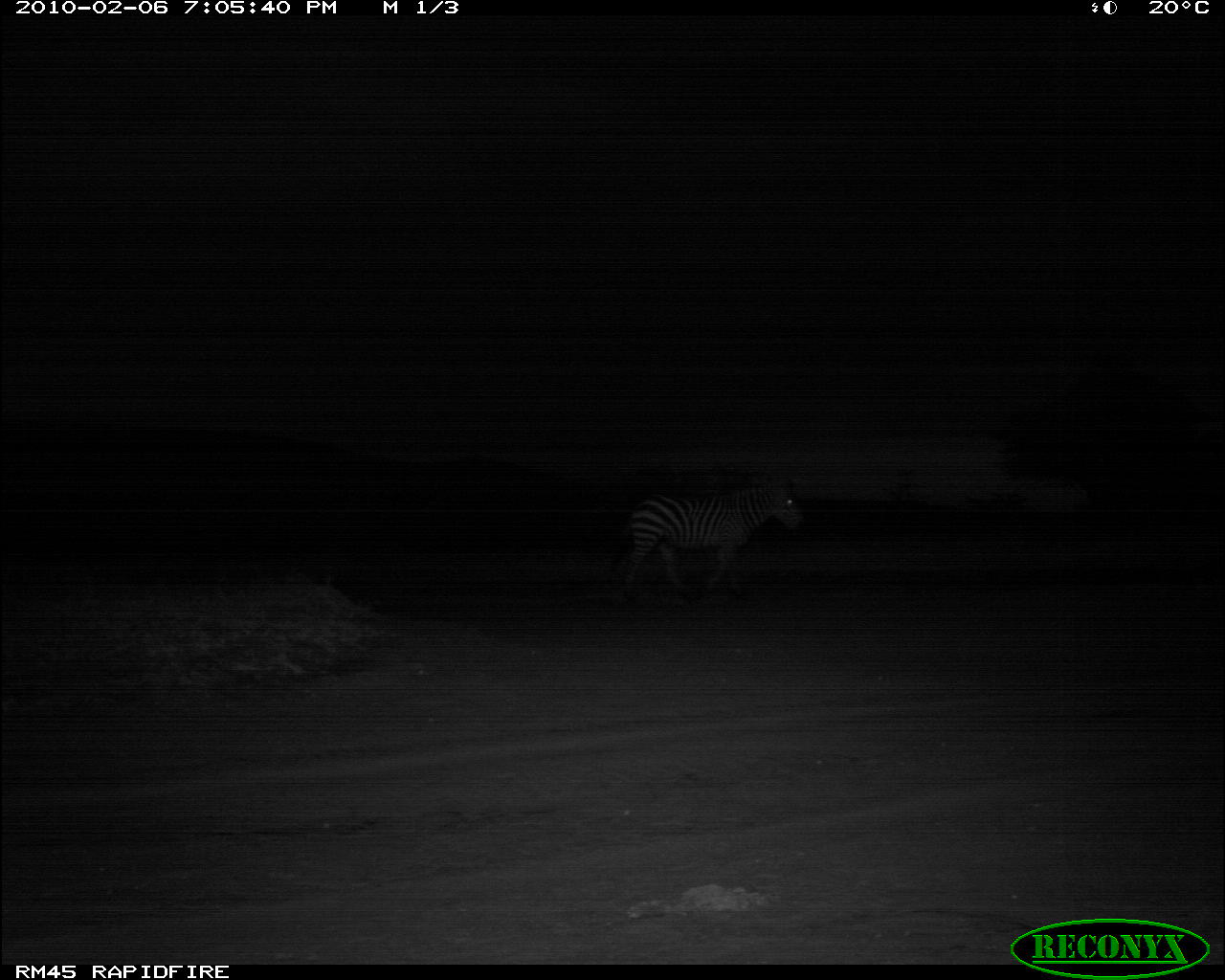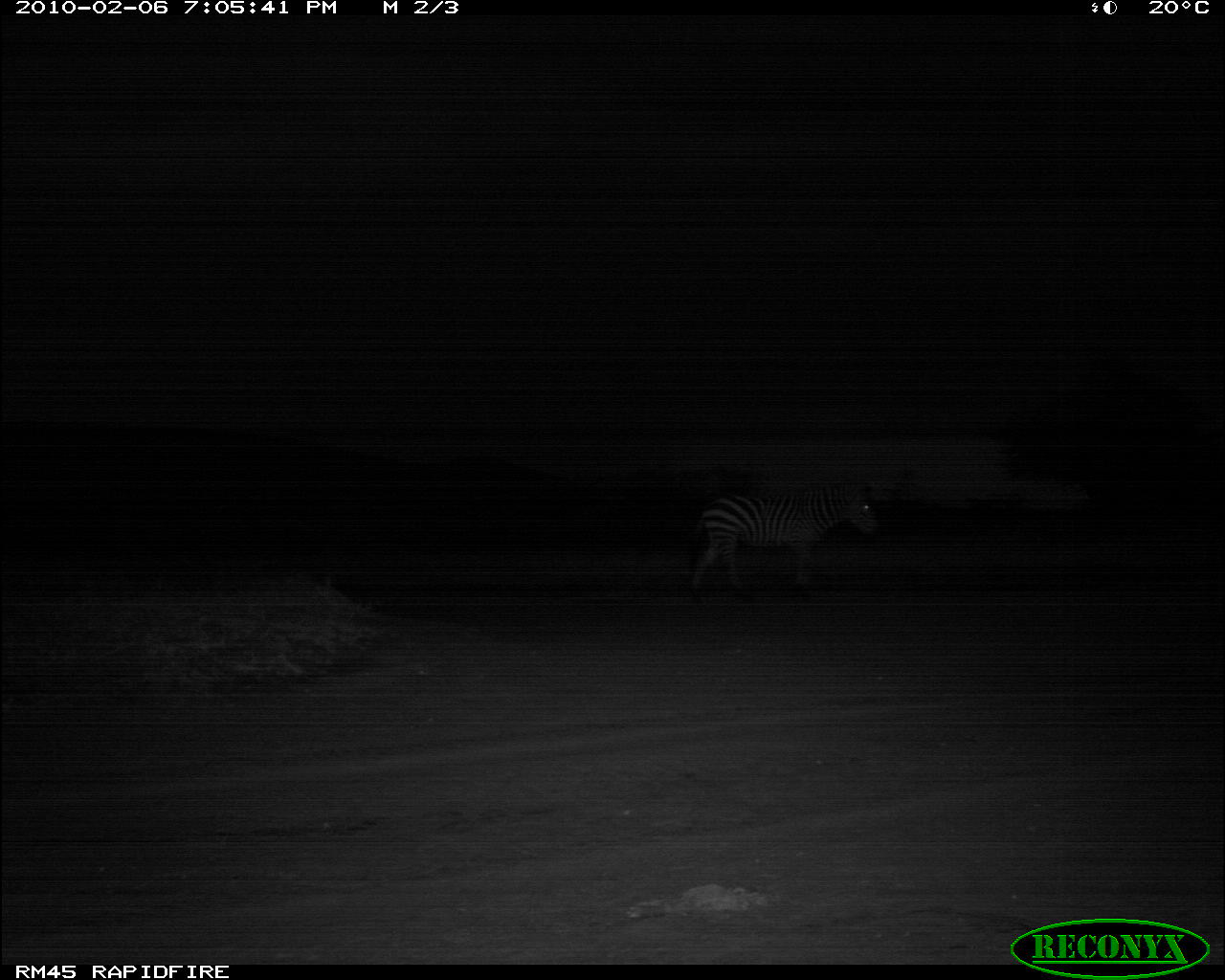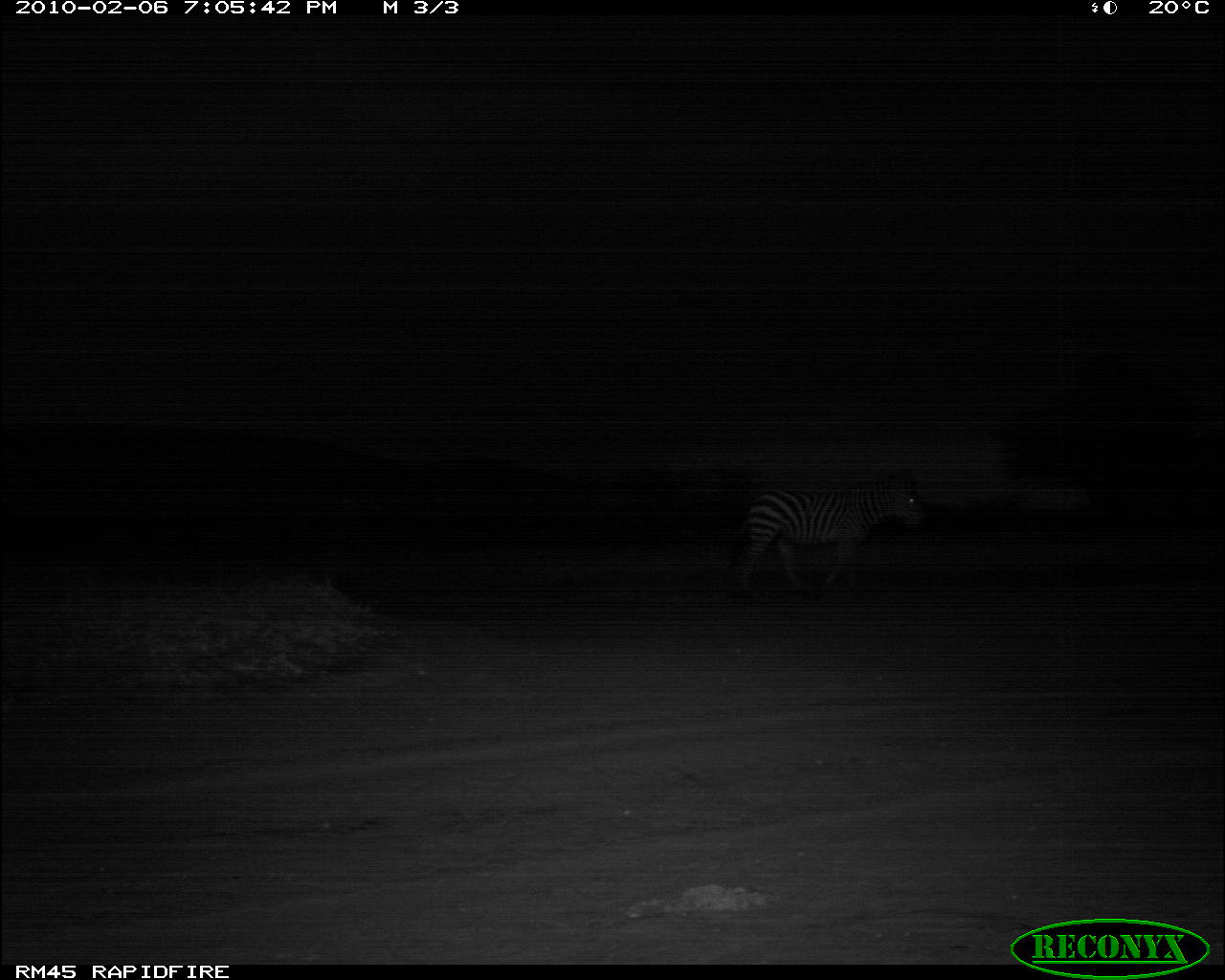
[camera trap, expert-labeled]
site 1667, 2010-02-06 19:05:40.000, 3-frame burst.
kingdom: Animalia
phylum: Chordata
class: Mammalia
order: Perissodactyla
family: Equidae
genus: Equus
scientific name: Equus quagga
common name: plains zebra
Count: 1.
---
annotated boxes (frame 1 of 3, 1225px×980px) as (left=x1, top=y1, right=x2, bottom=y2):
equus quagga: (left=611, top=479, right=803, bottom=606)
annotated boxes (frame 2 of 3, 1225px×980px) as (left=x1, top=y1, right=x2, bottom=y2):
equus quagga: (left=680, top=478, right=880, bottom=603)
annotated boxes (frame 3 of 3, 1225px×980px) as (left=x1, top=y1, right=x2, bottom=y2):
equus quagga: (left=724, top=470, right=924, bottom=596)